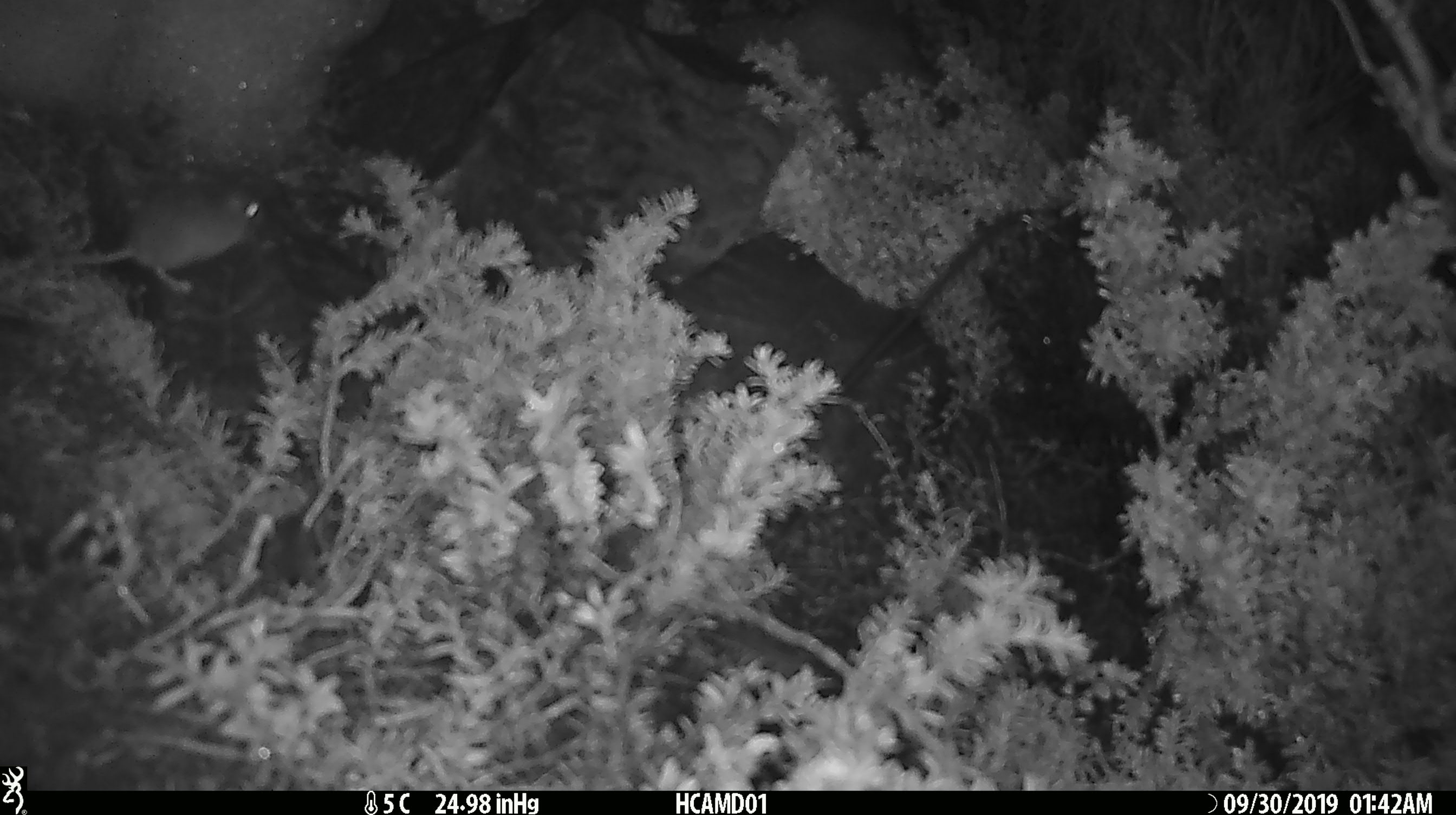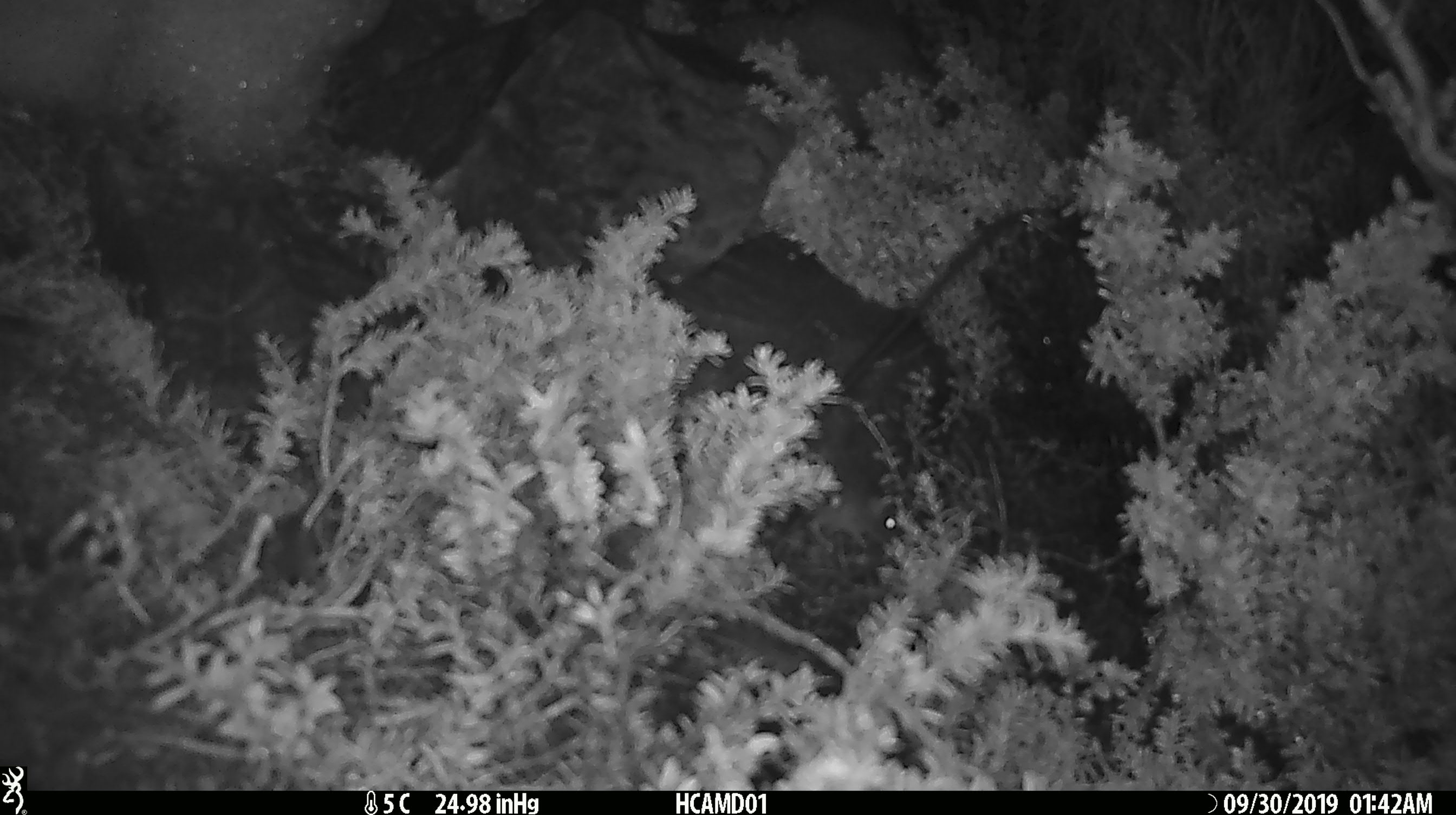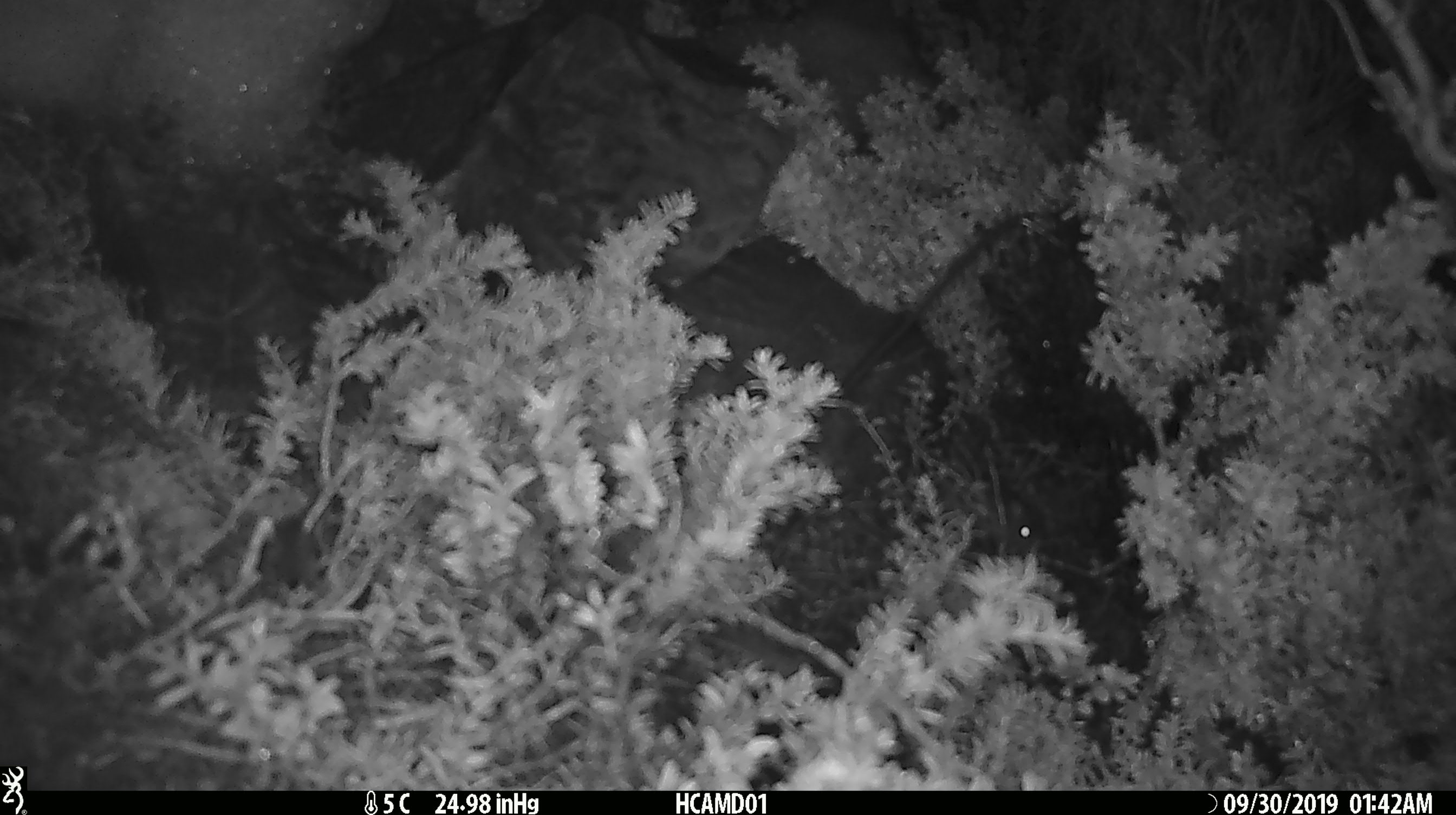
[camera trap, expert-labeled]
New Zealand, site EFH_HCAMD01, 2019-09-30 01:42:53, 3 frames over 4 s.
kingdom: Animalia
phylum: Chordata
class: Mammalia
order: Rodentia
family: Muridae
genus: Mus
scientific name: Mus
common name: mouse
Mouse (Mus).